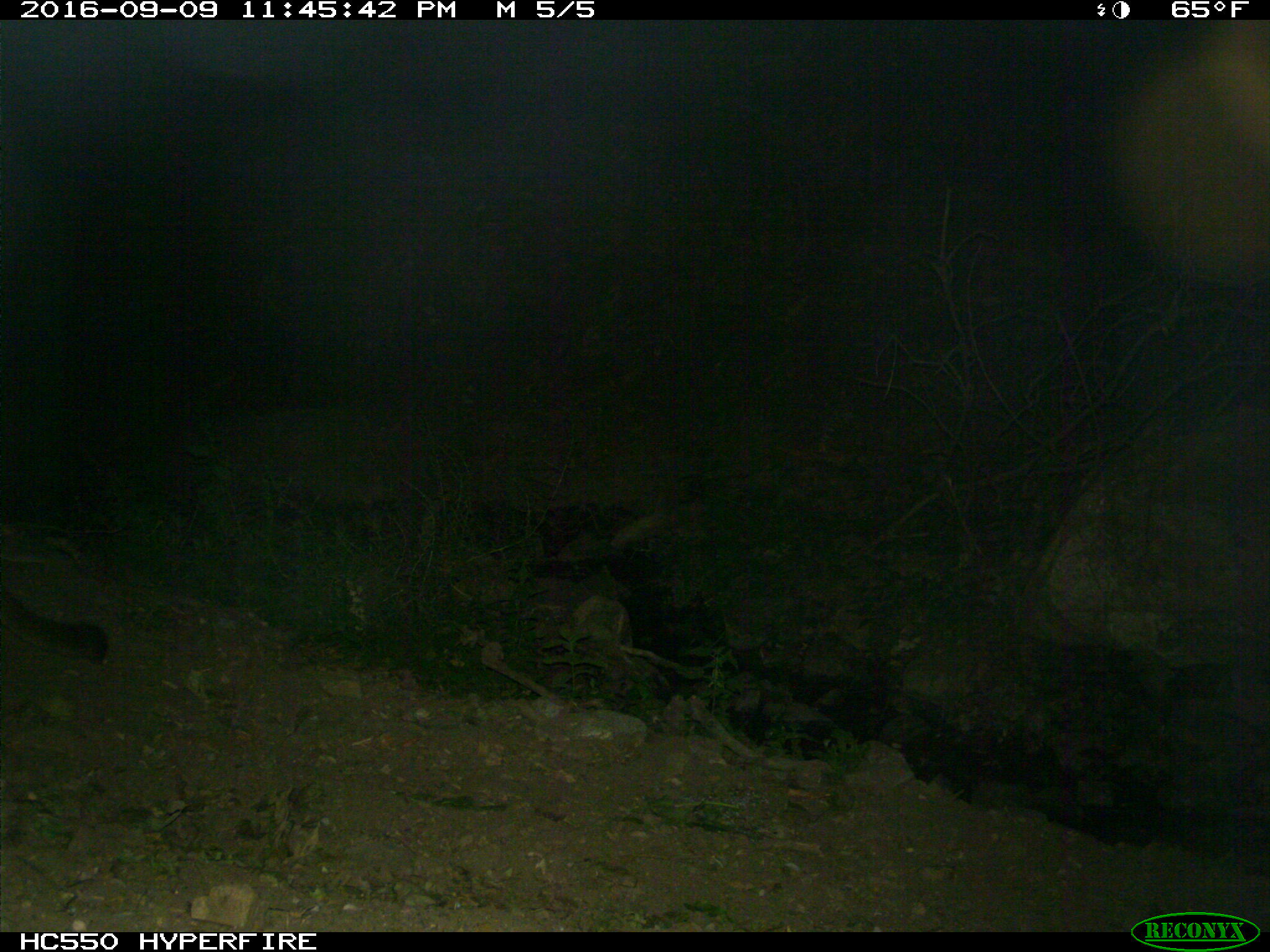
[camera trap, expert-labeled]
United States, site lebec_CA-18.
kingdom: Animalia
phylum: Chordata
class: Mammalia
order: Carnivora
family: Felidae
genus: Puma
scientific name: Puma concolor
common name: mountain lion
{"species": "Puma concolor (mountain lion)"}